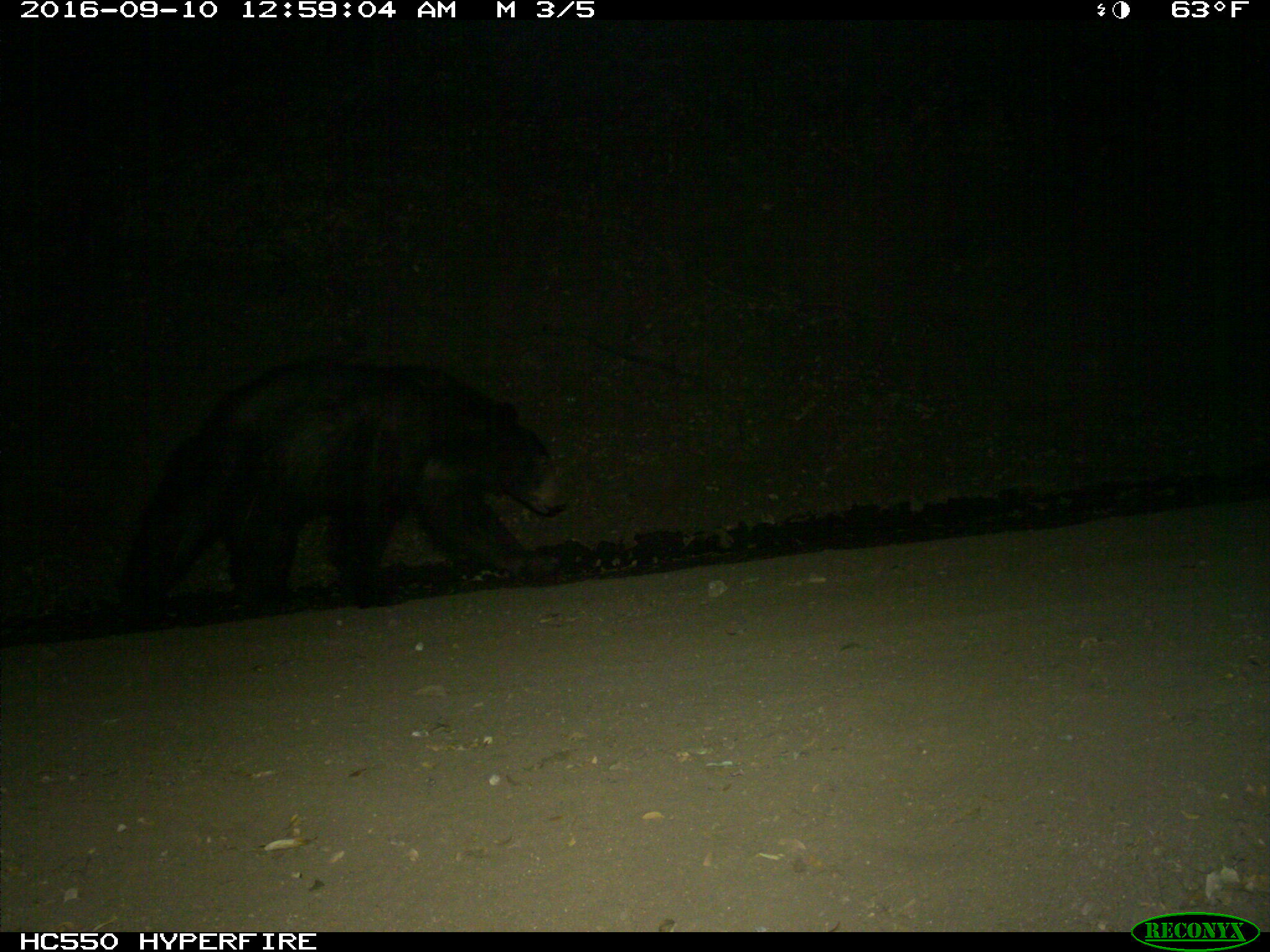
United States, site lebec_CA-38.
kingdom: Animalia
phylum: Chordata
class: Mammalia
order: Carnivora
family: Ursidae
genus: Ursus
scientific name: Ursus americanus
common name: american black bear